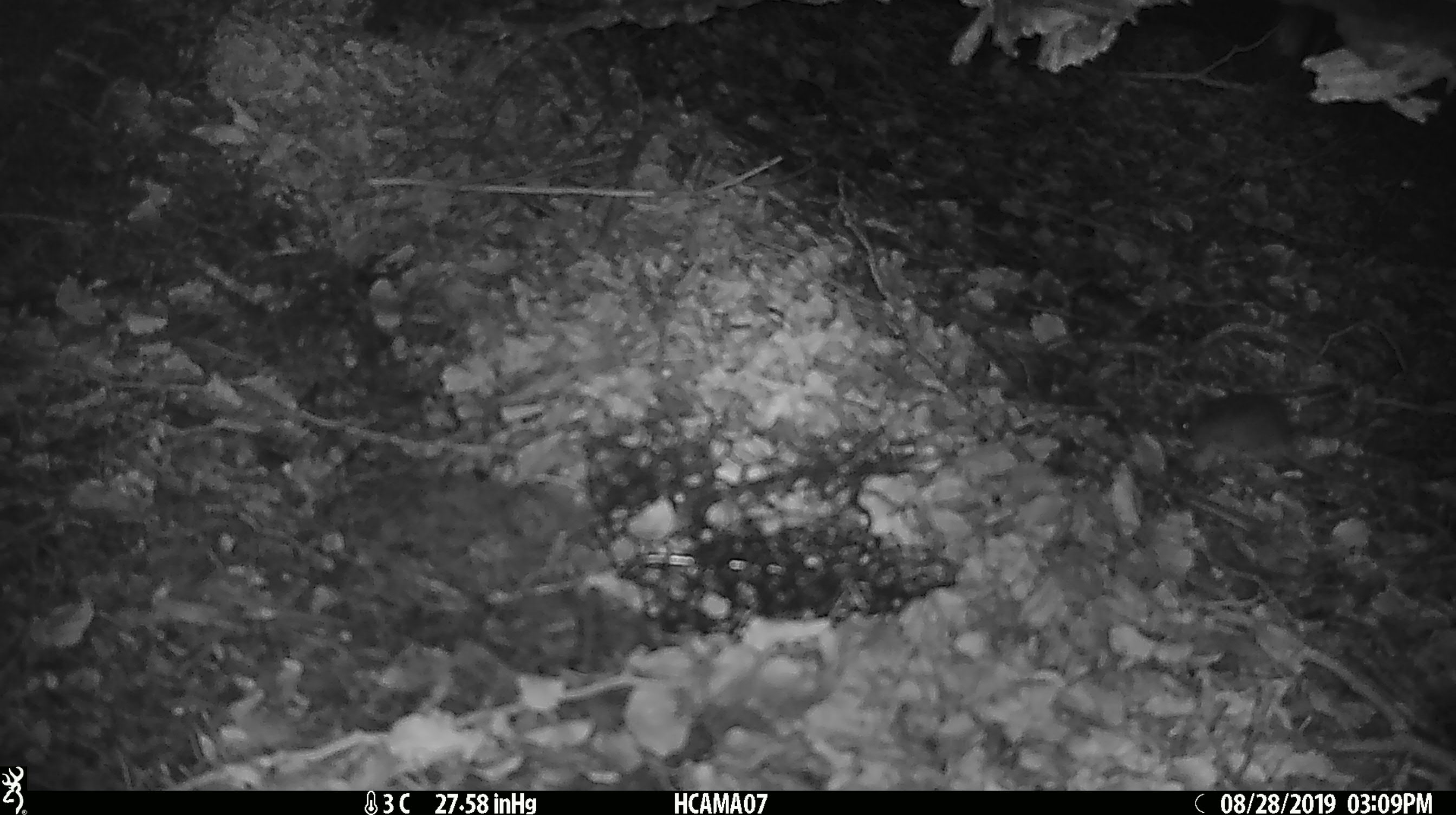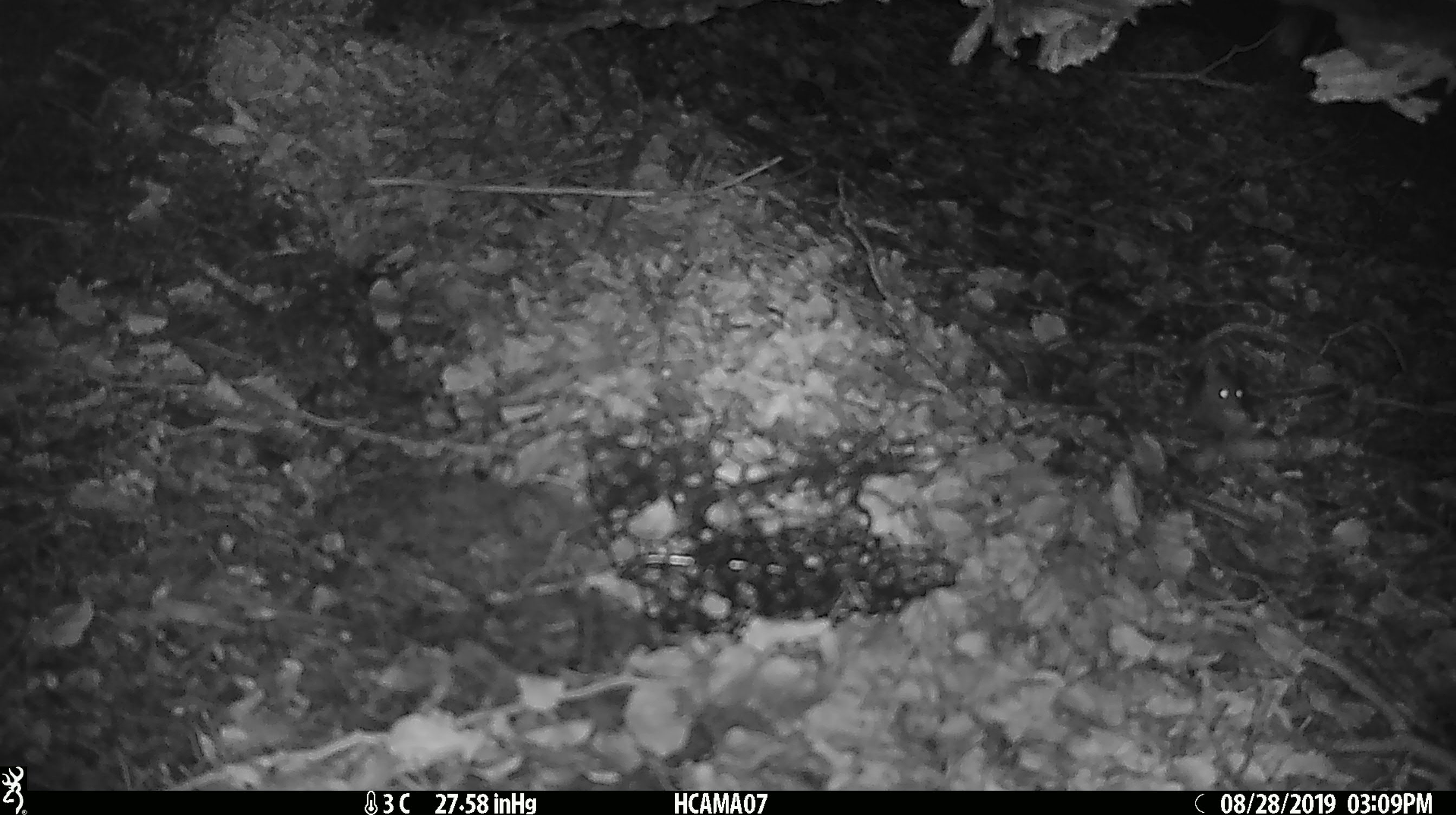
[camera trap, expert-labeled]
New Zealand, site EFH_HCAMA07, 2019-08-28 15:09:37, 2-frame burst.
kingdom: Animalia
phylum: Chordata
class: Mammalia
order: Rodentia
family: Muridae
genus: Mus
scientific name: Mus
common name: mouse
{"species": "mouse (Mus)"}